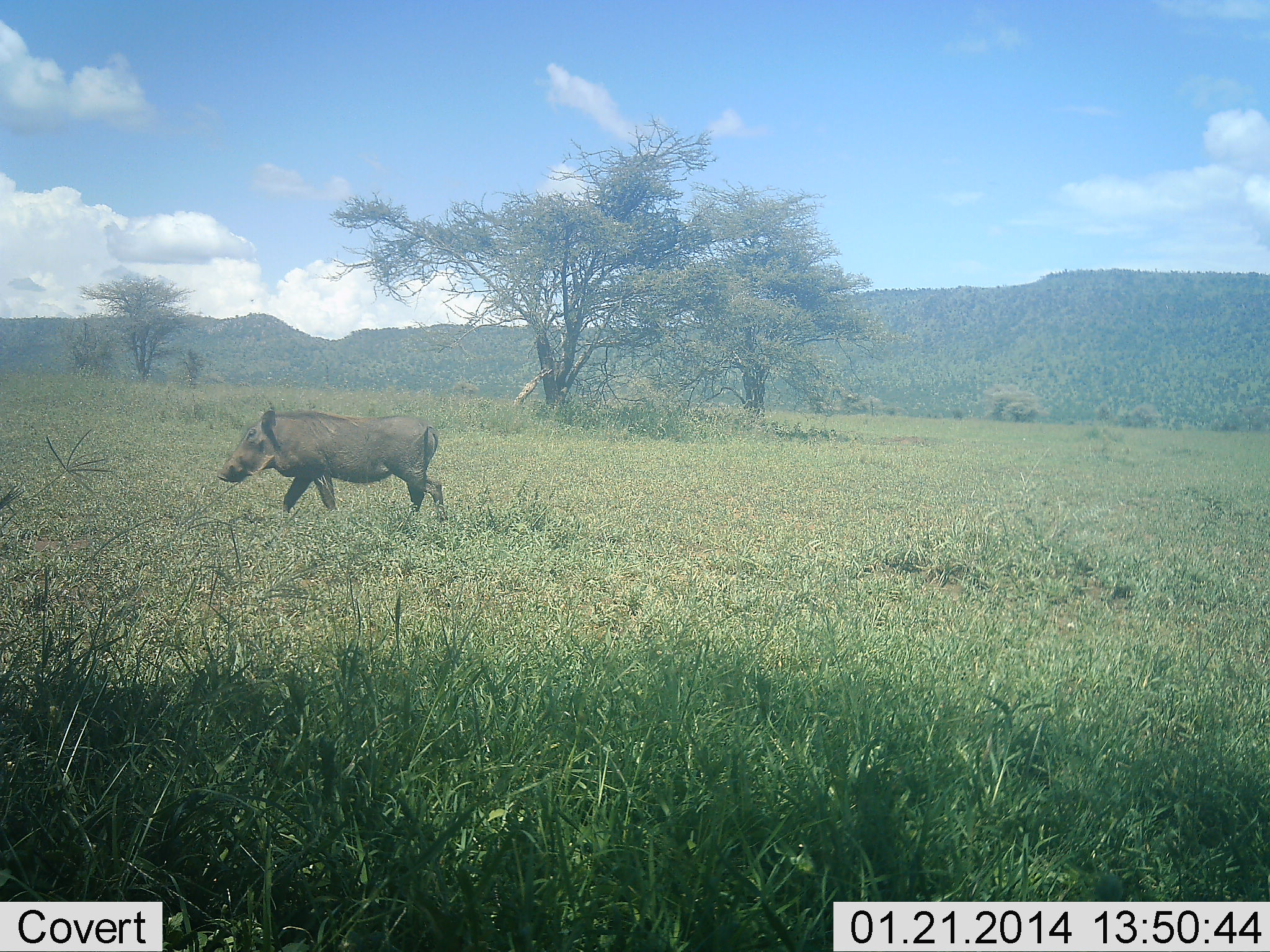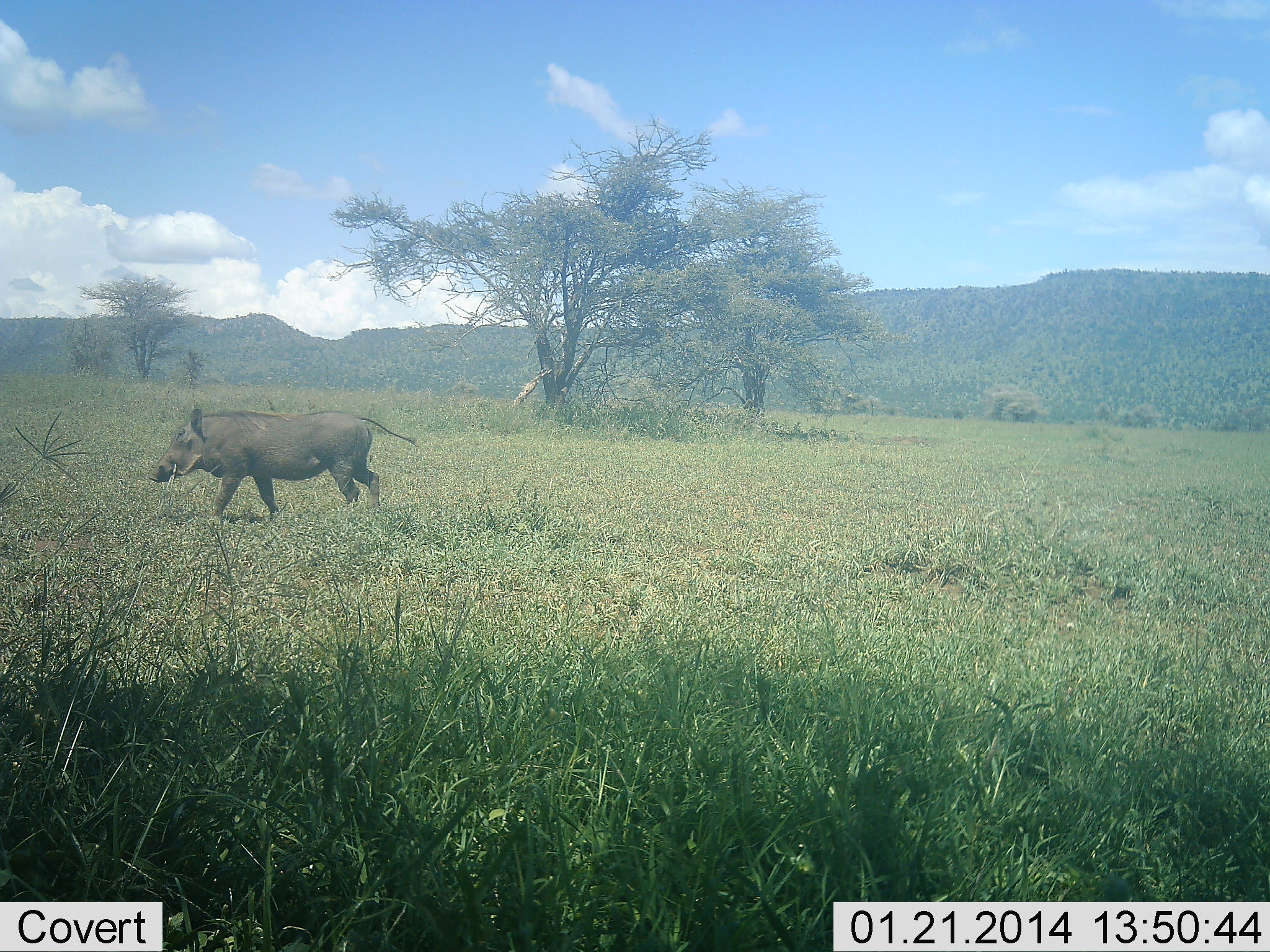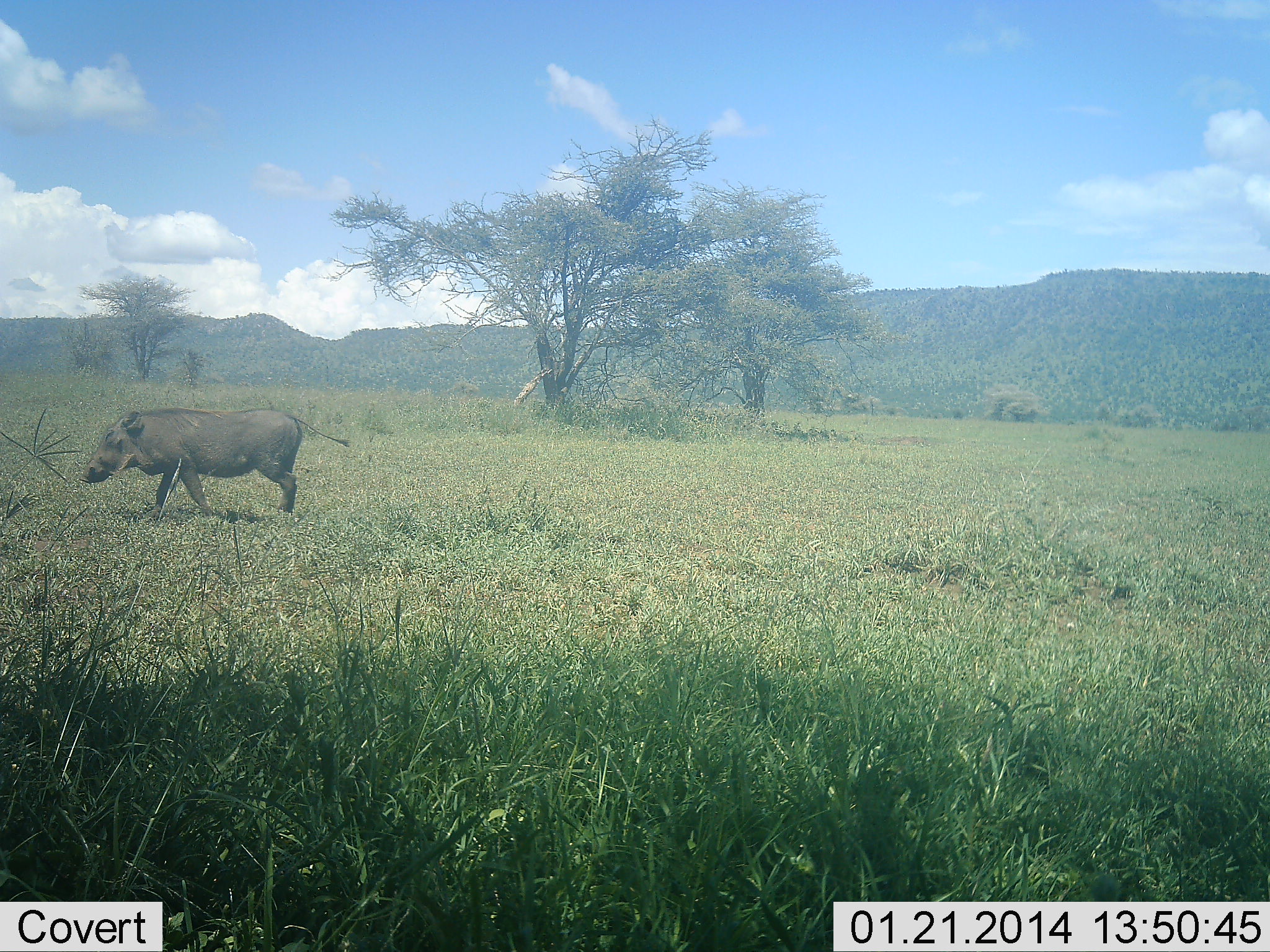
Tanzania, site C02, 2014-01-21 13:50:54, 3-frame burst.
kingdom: Animalia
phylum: Chordata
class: Mammalia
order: Artiodactyla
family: Suidae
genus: Phacochoerus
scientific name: Phacochoerus africanus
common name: warthog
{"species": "warthog (Phacochoerus africanus)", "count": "1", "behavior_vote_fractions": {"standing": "10%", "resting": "0%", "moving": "90%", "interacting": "0%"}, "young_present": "0%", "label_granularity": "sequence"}